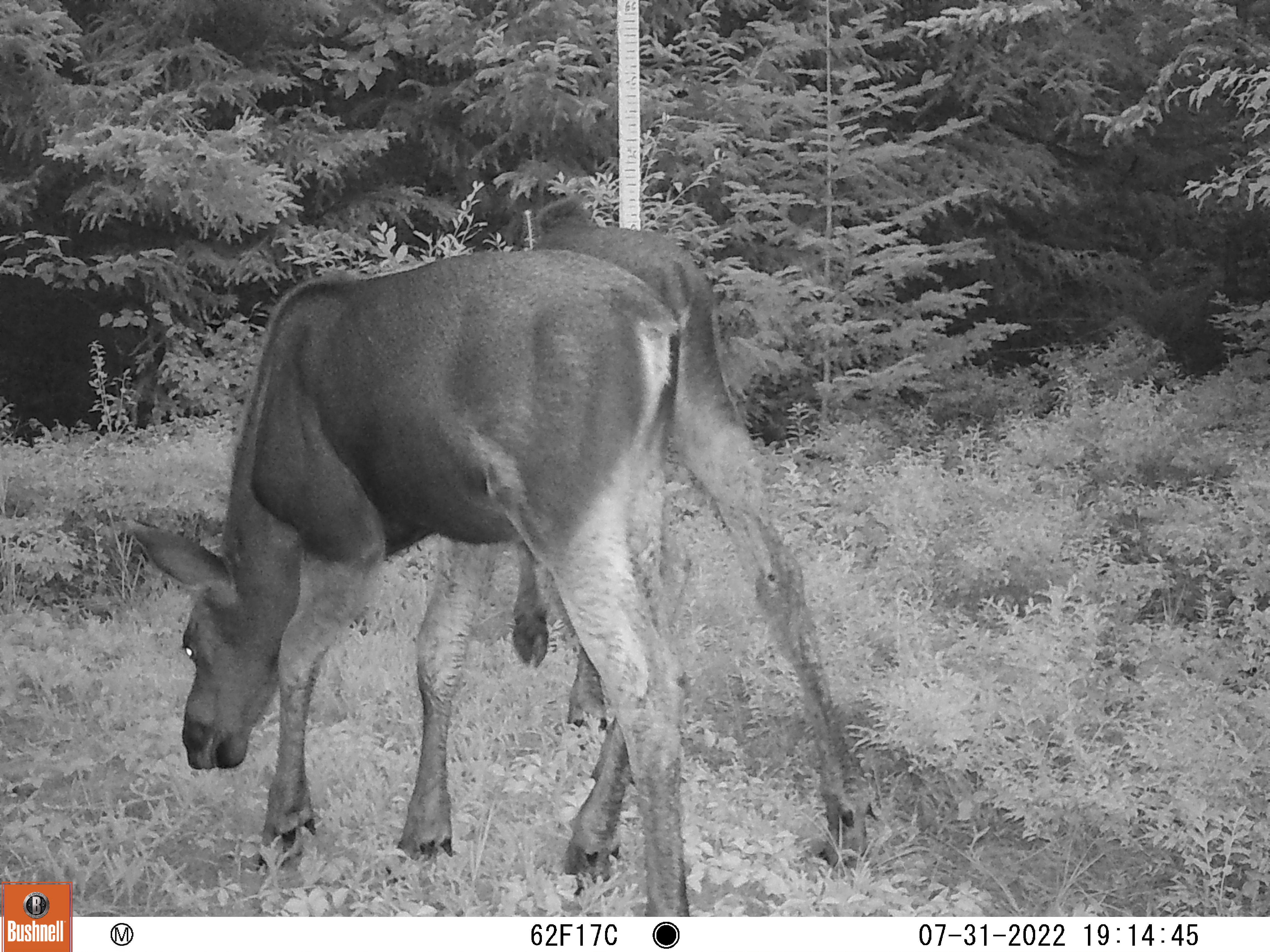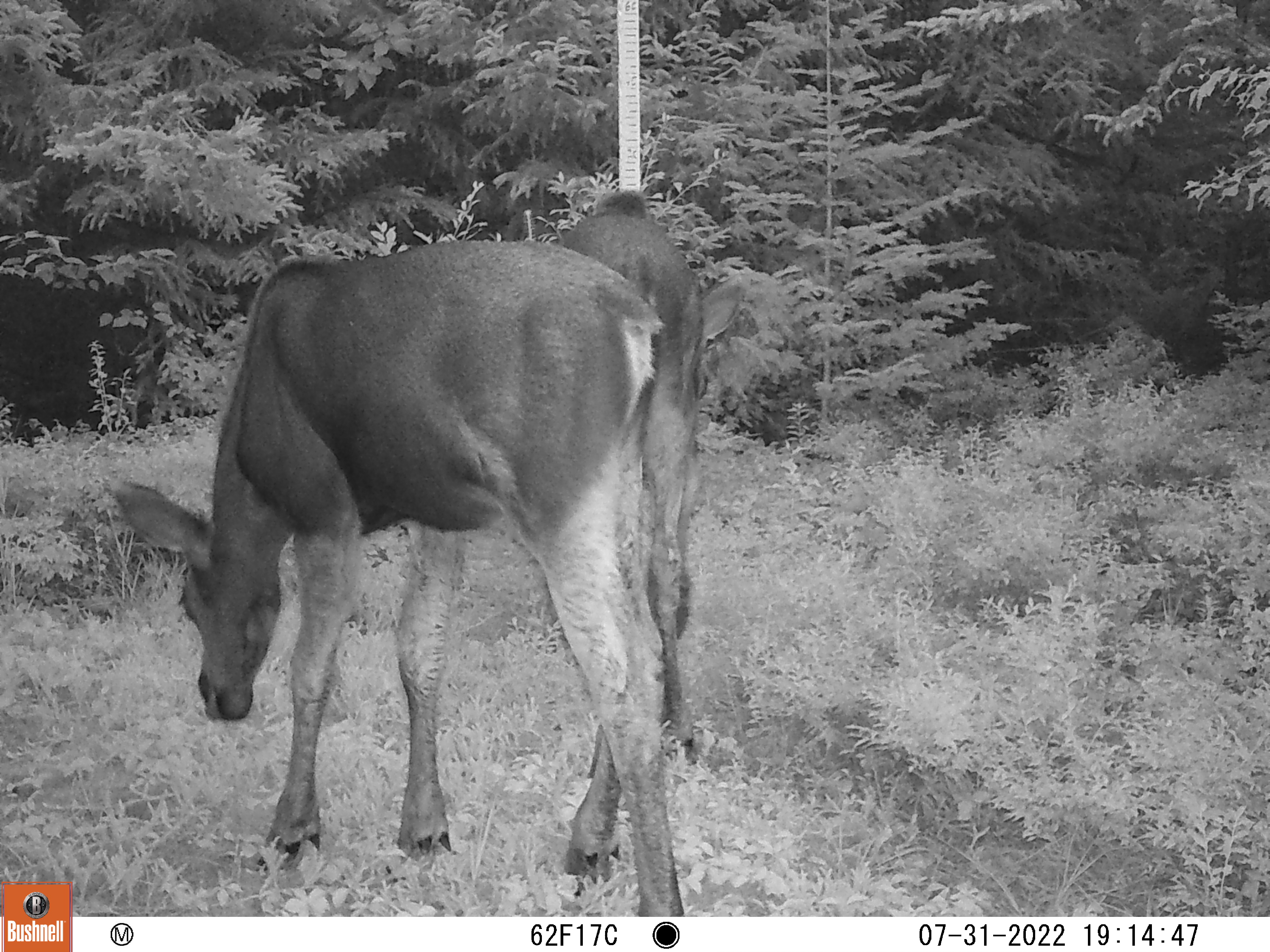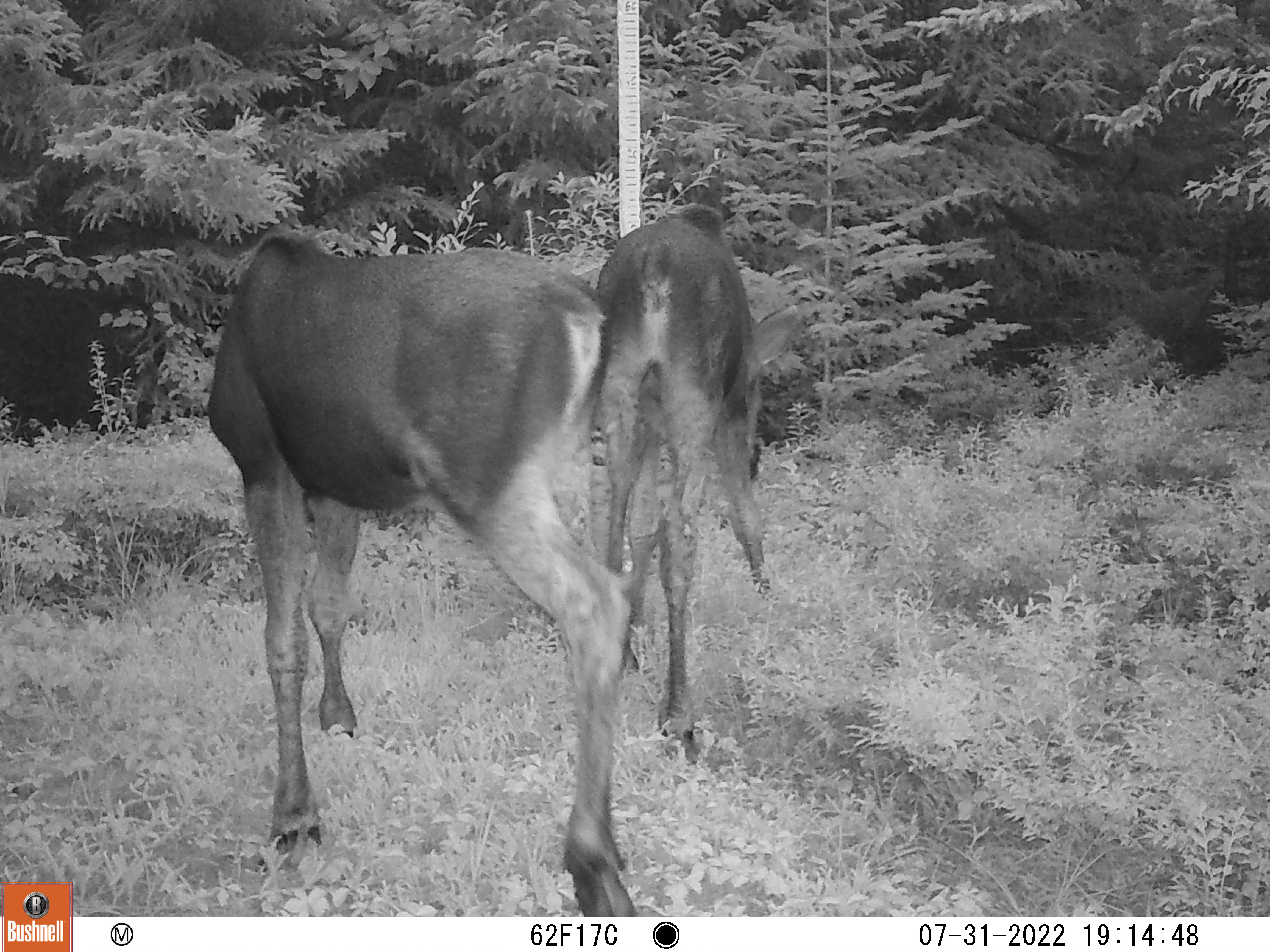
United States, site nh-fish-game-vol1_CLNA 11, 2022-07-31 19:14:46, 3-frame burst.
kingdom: Animalia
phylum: Chordata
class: Mammalia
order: Artiodactyla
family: Cervidae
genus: Alces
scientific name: Alces alces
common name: moose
Moose (Alces alces).